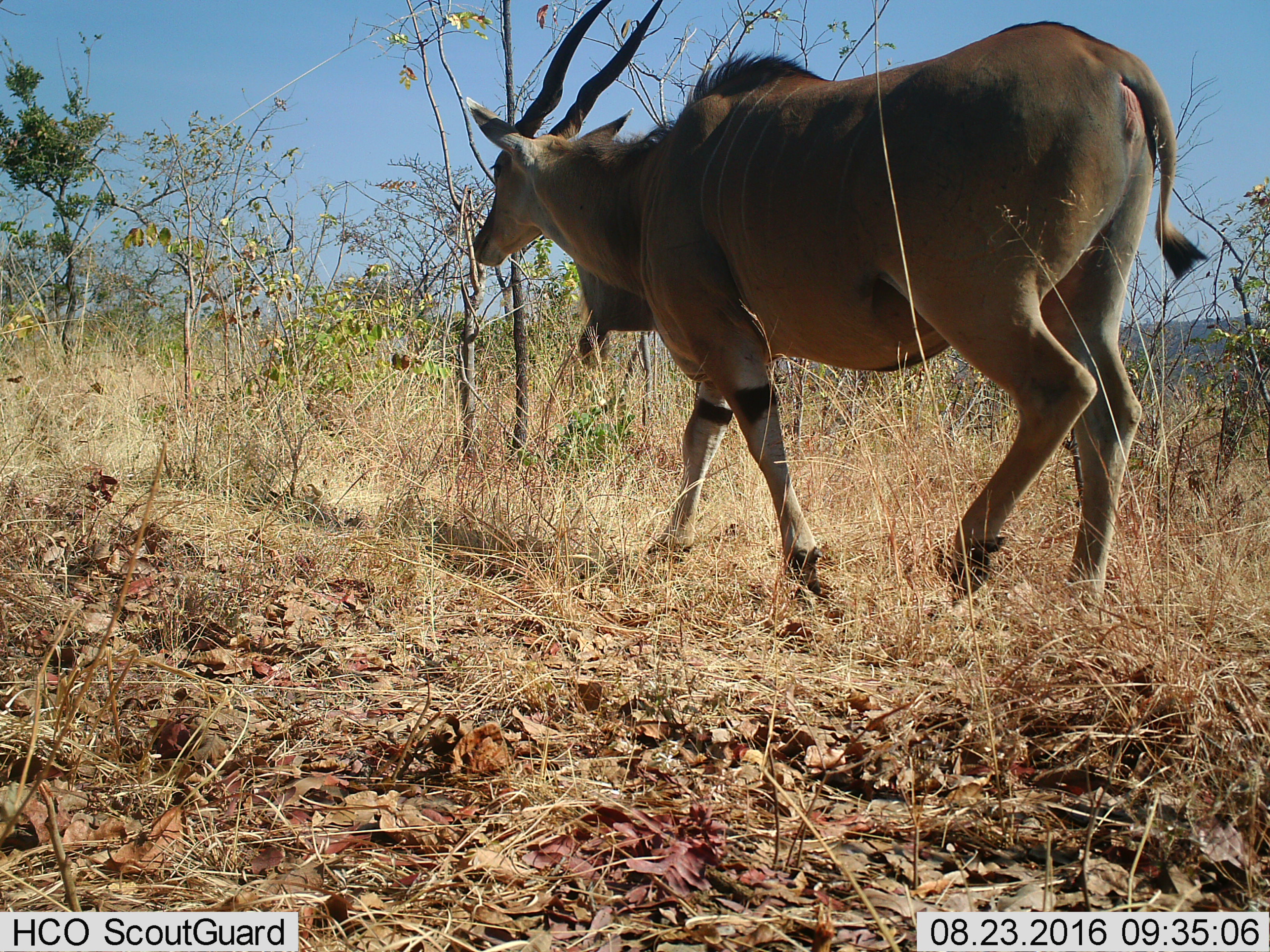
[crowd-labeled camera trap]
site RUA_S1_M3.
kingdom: Animalia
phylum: Chordata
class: Mammalia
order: Artiodactyla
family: Bovidae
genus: Tragelaphus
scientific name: Tragelaphus oryx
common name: eland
Eland (Tragelaphus oryx), count 1. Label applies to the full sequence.